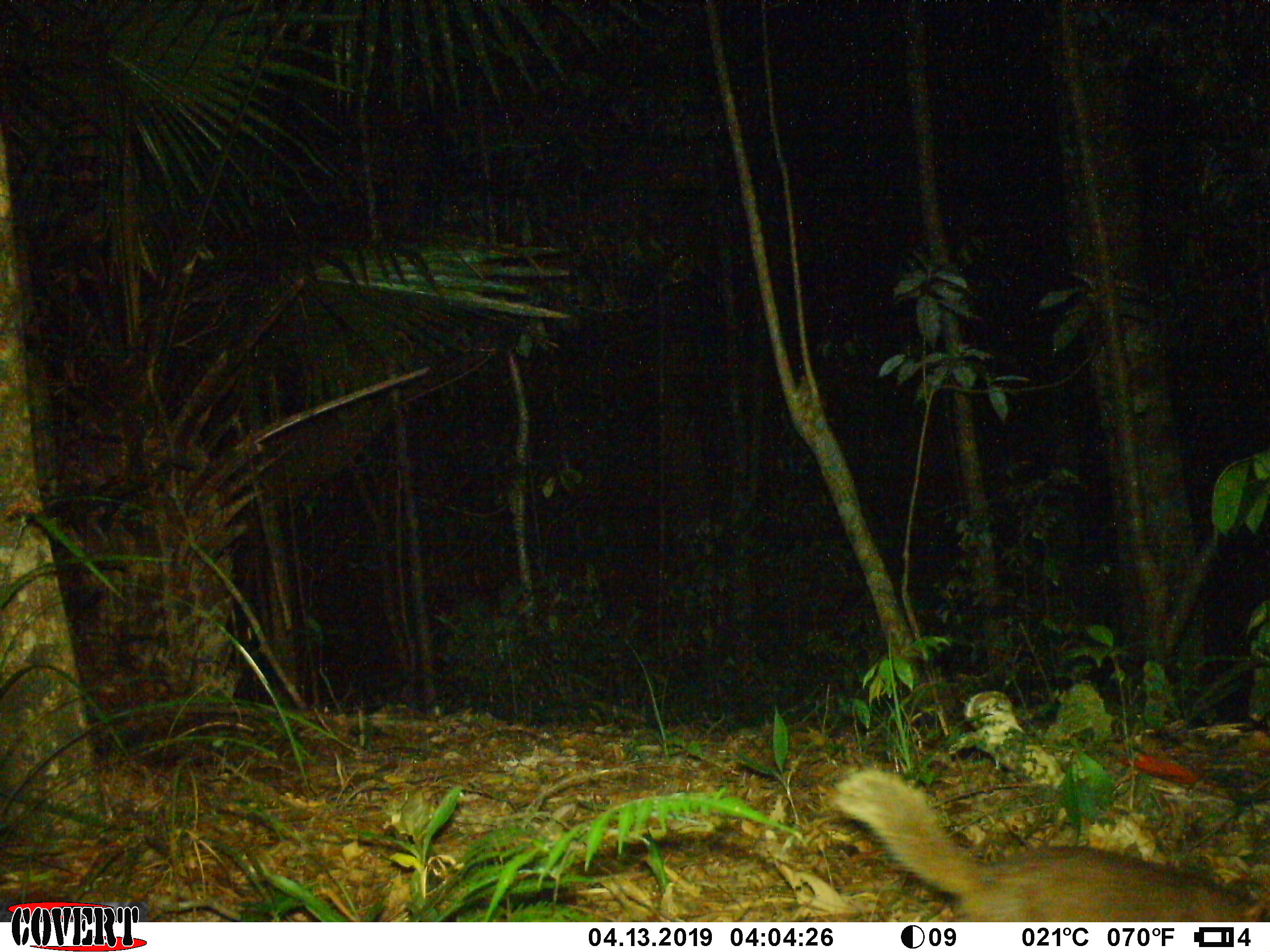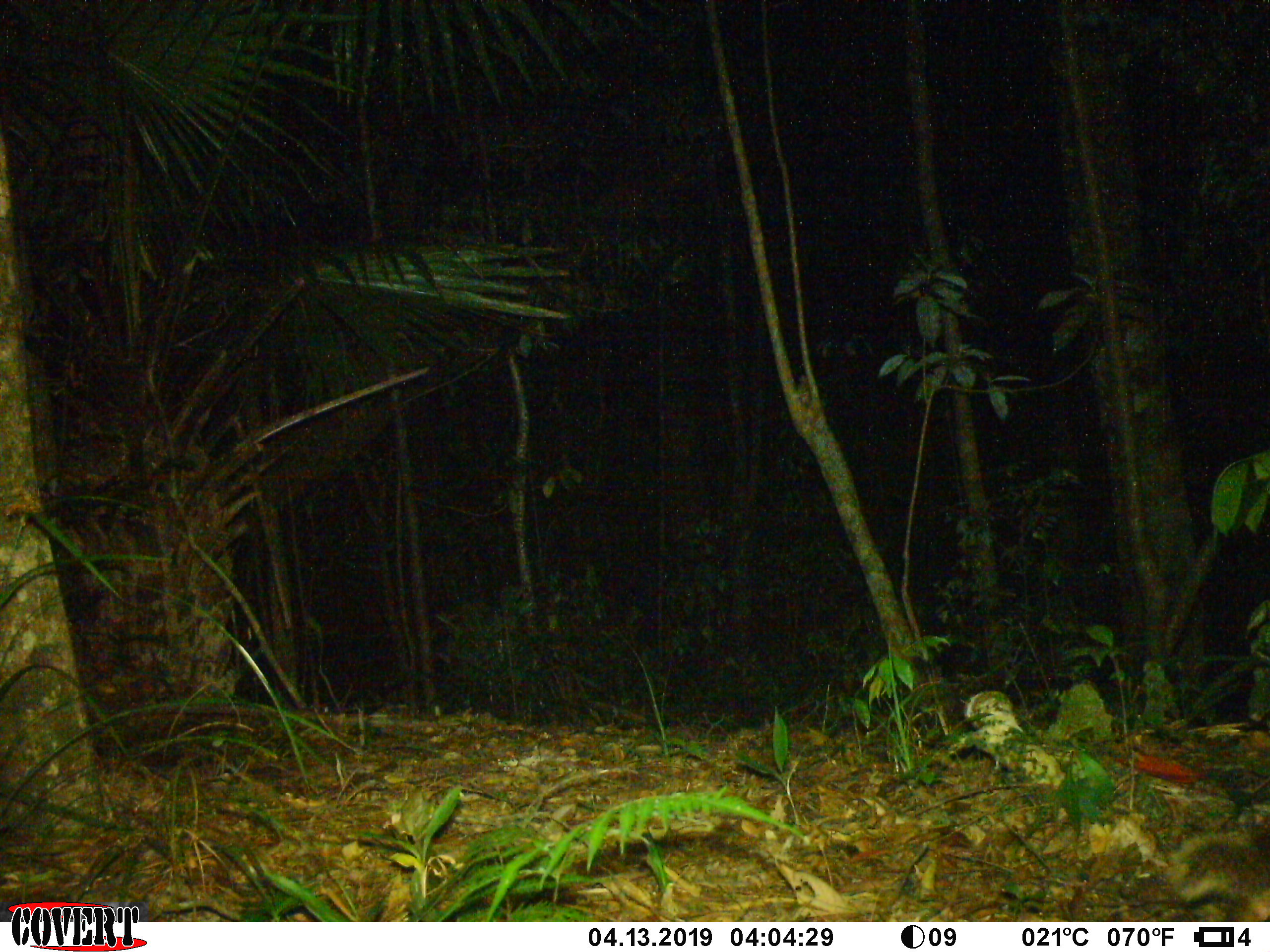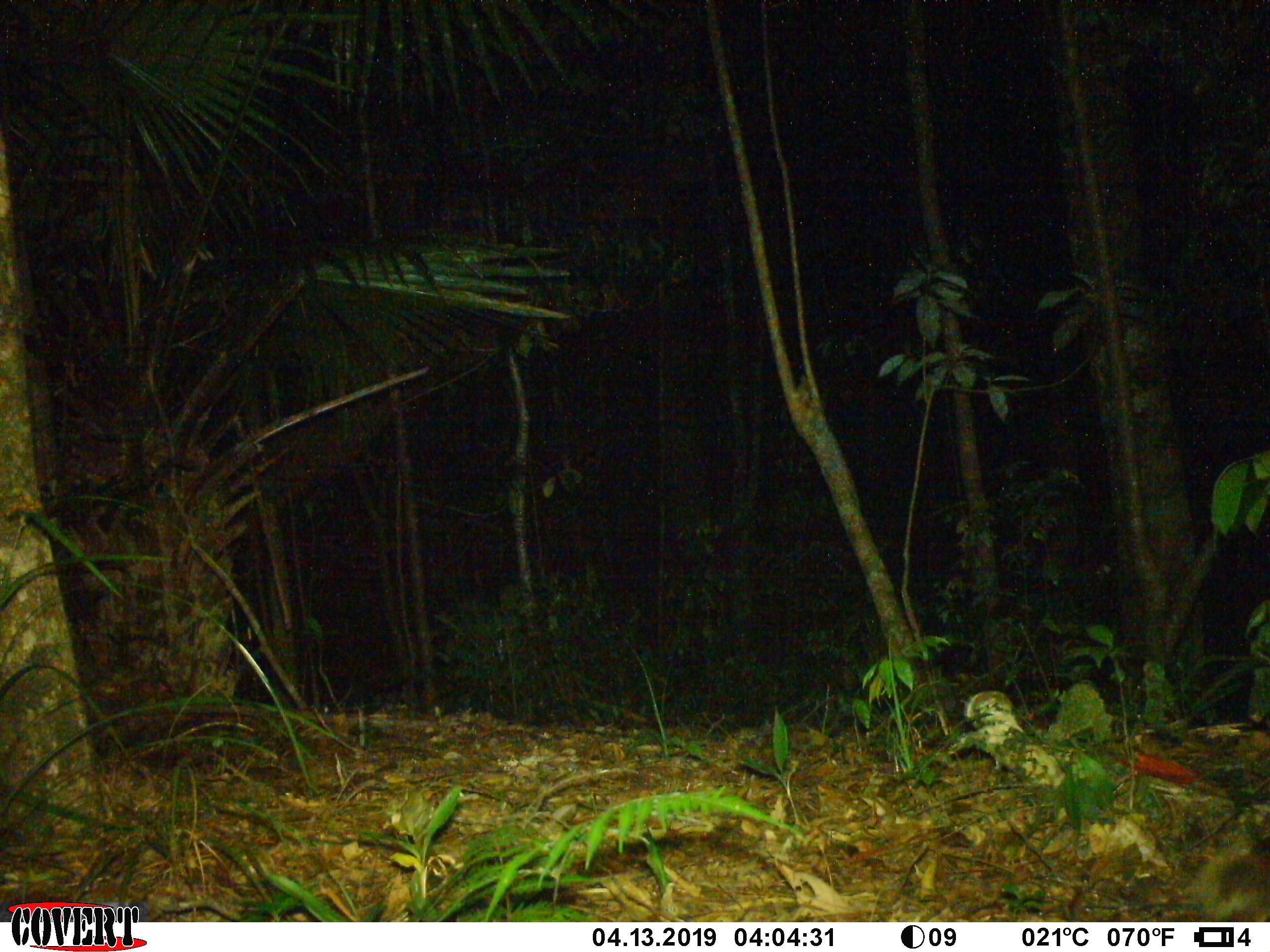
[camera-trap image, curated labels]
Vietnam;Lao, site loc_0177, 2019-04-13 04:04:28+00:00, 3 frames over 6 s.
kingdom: Animalia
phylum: Chordata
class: Mammalia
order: Carnivora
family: Mustelidae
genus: Melogale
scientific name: Melogale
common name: ferret badger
Ferret badger (Melogale). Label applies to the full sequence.